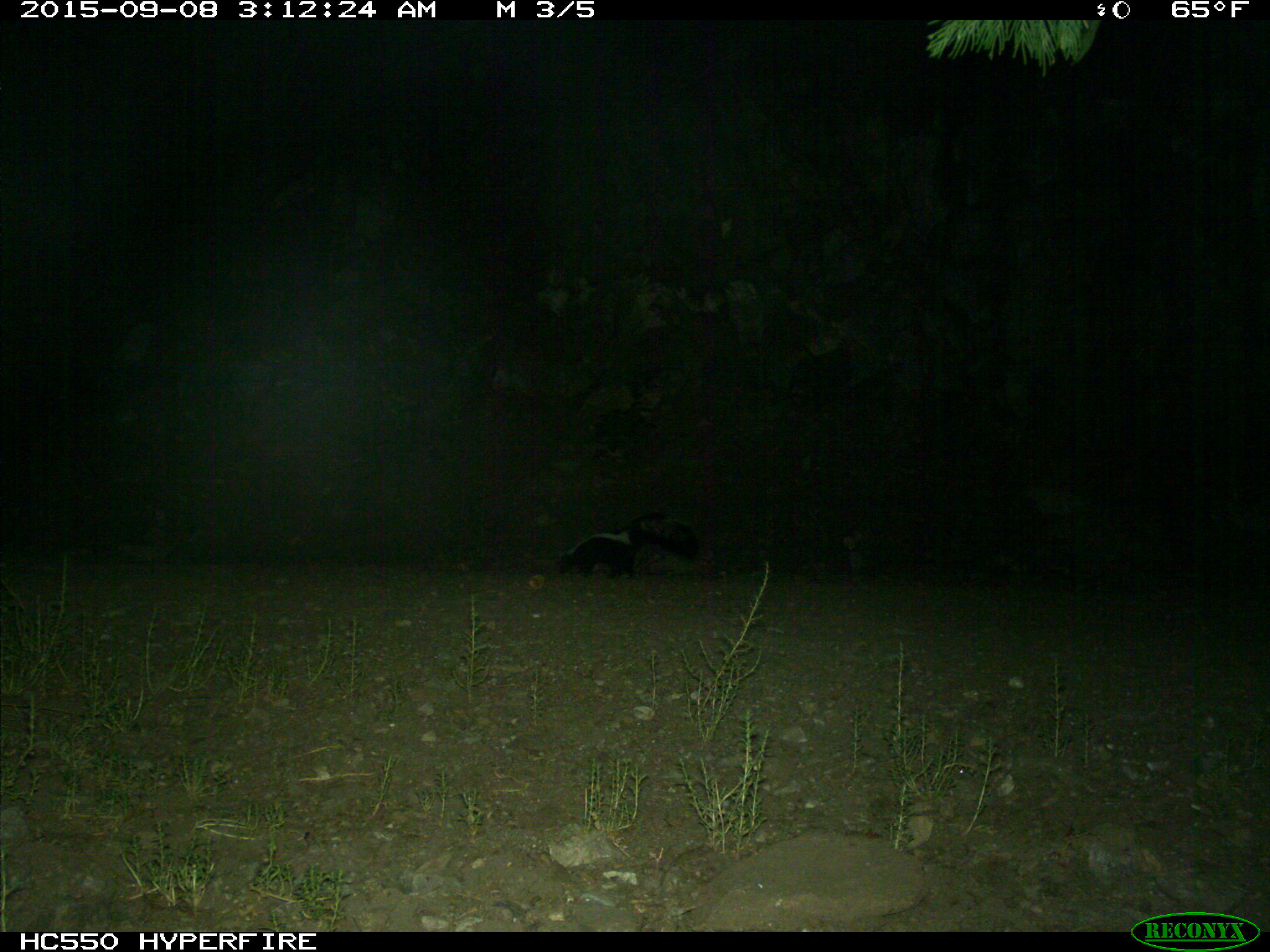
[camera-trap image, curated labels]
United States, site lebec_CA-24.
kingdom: Animalia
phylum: Chordata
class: Mammalia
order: Carnivora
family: Mephitidae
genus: Mephitis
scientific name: Mephitis mephitis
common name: striped skunk